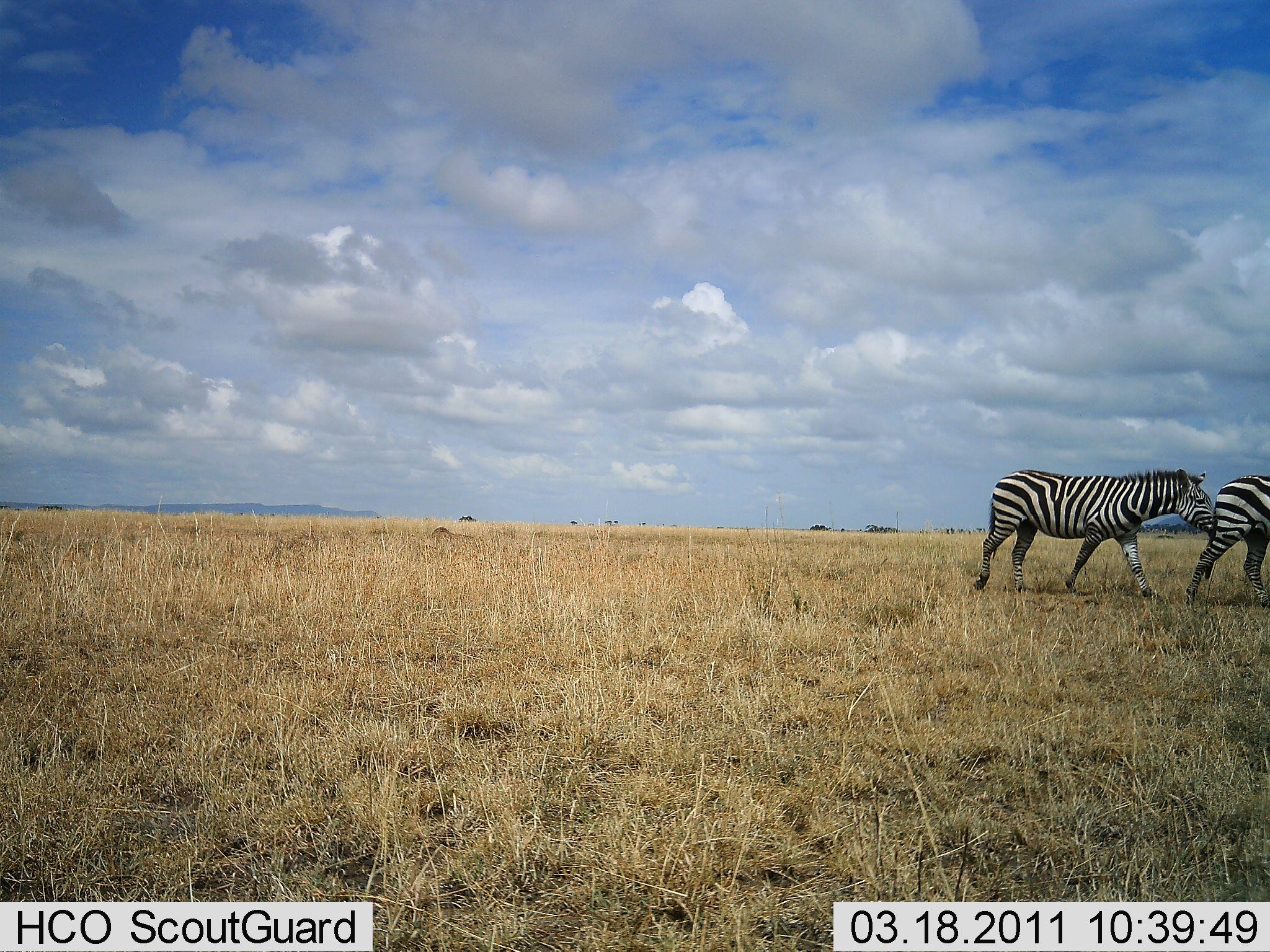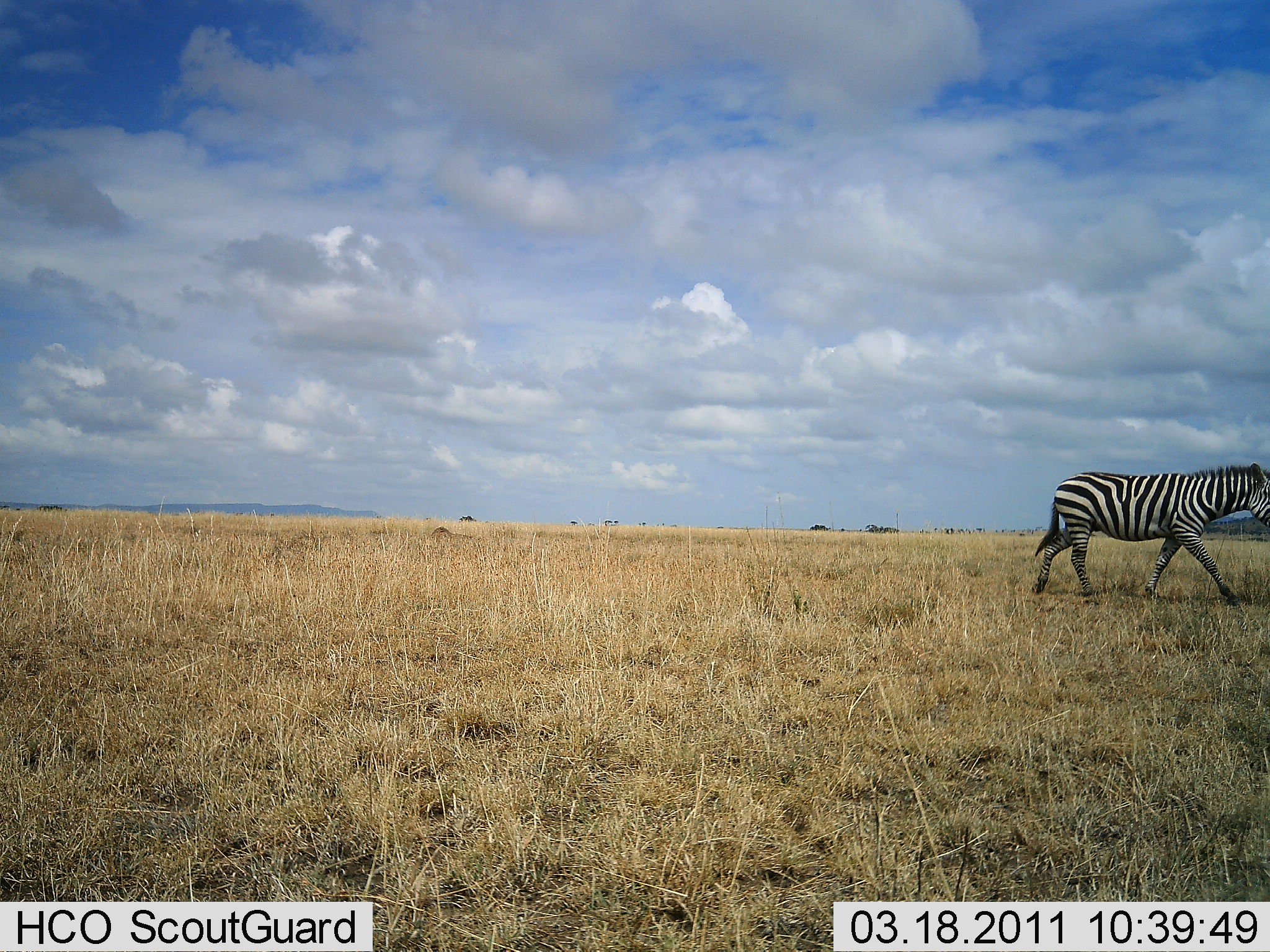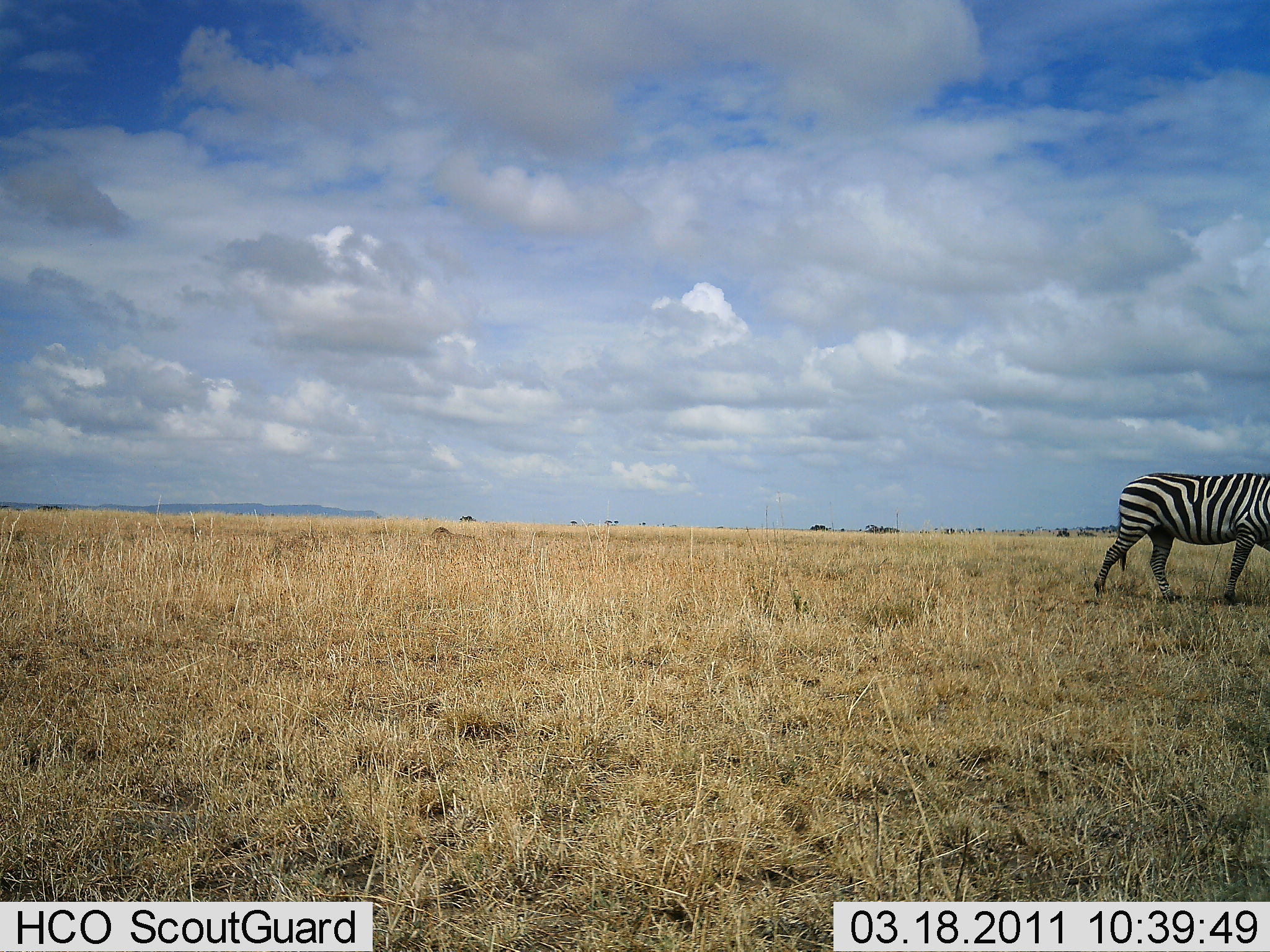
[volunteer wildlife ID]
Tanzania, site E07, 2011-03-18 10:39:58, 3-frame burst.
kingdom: Animalia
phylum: Chordata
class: Mammalia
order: Perissodactyla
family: Equidae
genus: Equus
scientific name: Equus quagga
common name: plains zebra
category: zebra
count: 2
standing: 10%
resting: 0%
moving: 100%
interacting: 0%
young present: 0%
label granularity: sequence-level